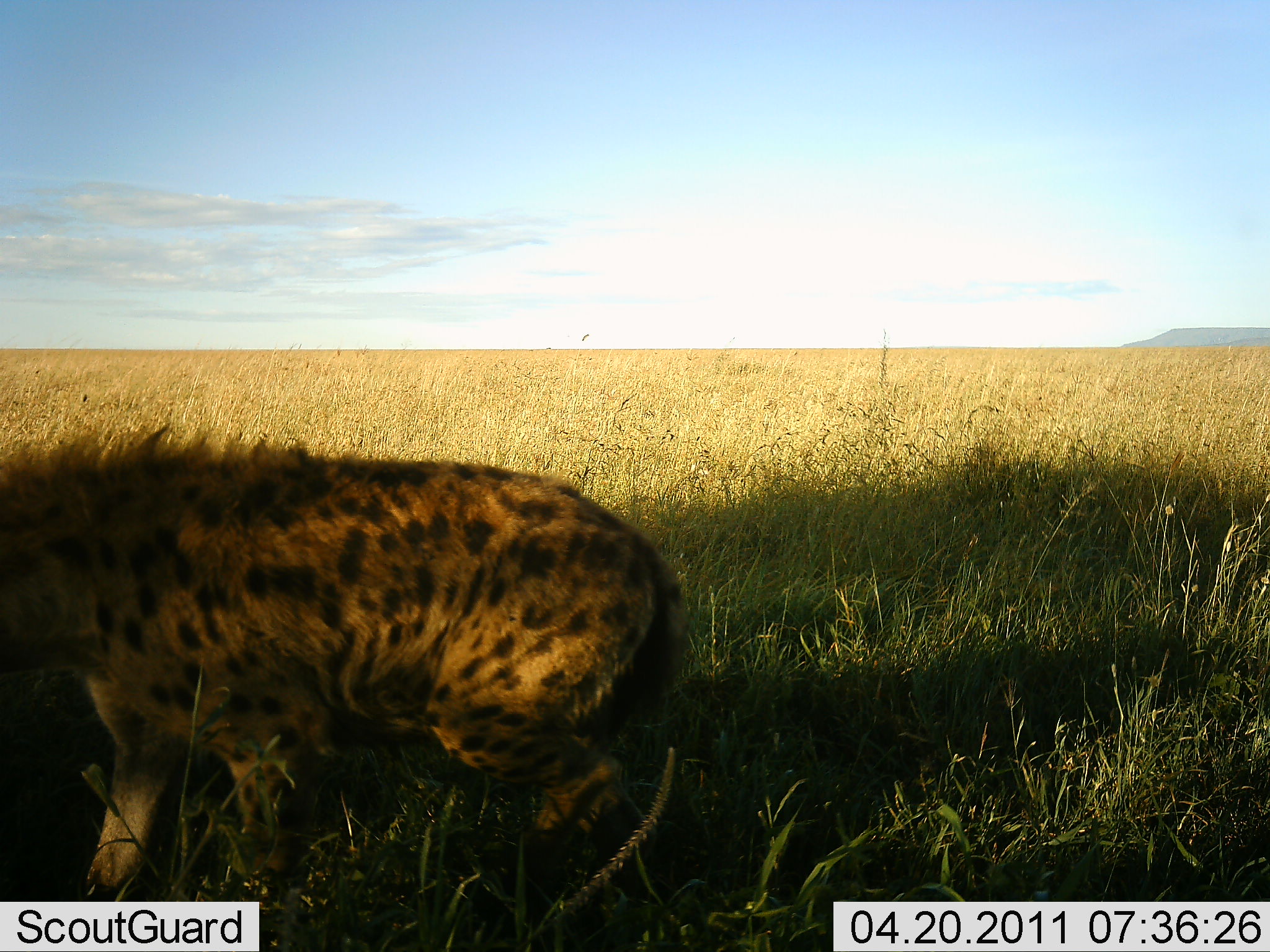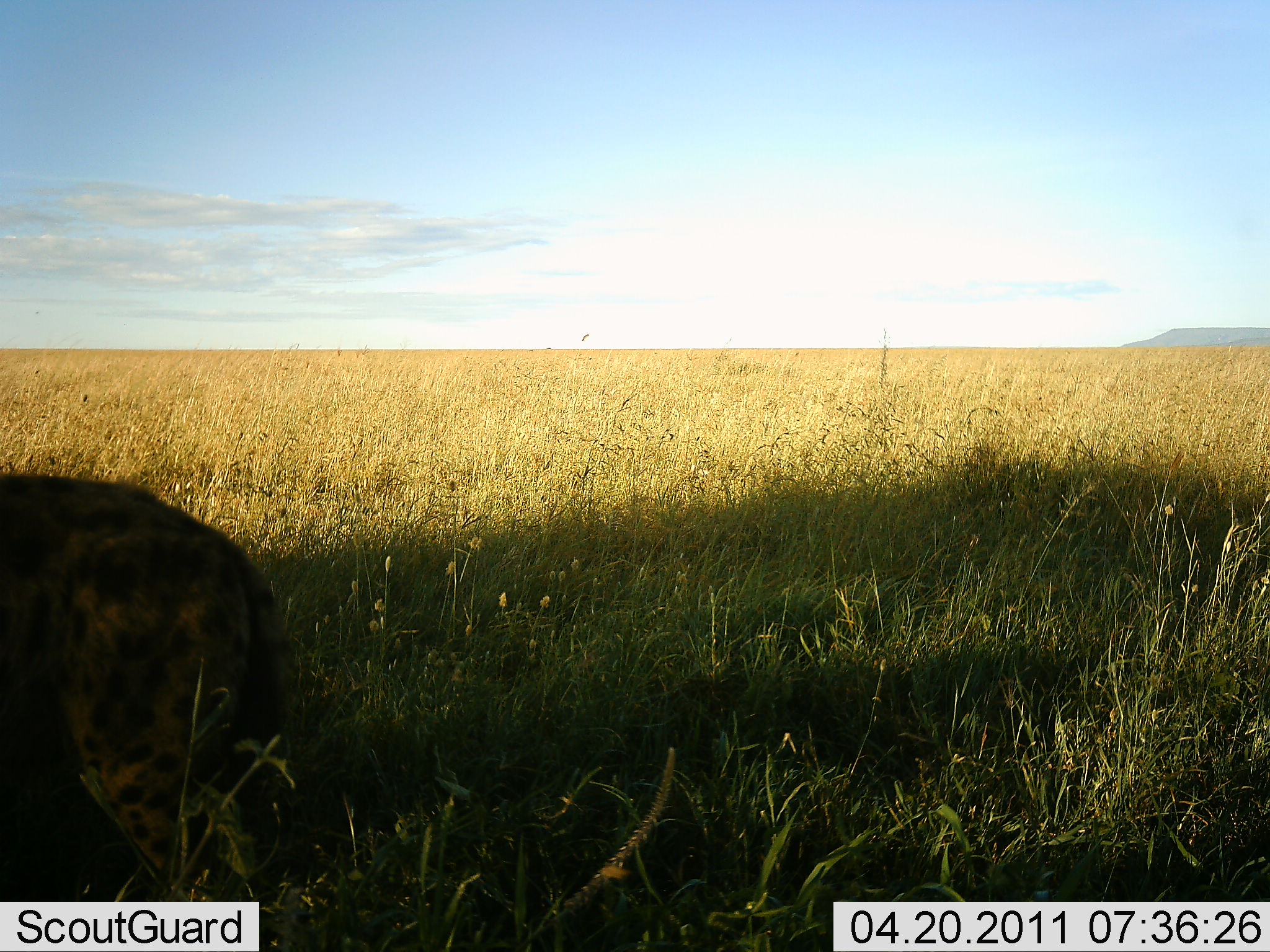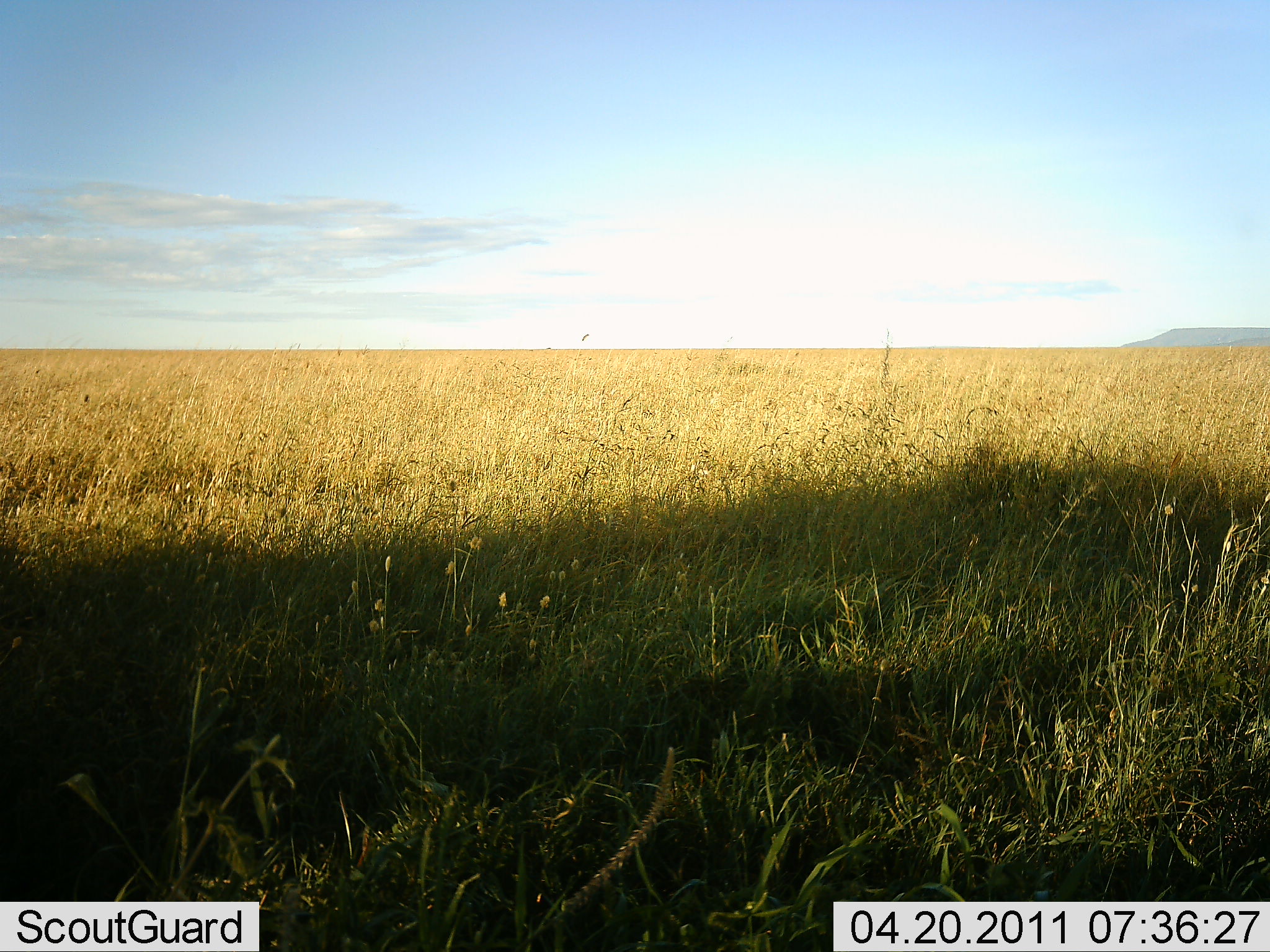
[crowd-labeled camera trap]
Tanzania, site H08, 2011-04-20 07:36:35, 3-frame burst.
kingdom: Animalia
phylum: Chordata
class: Mammalia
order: Carnivora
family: Hyaenidae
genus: Crocuta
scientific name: Crocuta crocuta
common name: spotted hyena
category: hyenaspotted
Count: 1.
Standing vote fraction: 0%.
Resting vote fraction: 0%.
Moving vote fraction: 100%.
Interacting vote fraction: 0%.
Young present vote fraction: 0%.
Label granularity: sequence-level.